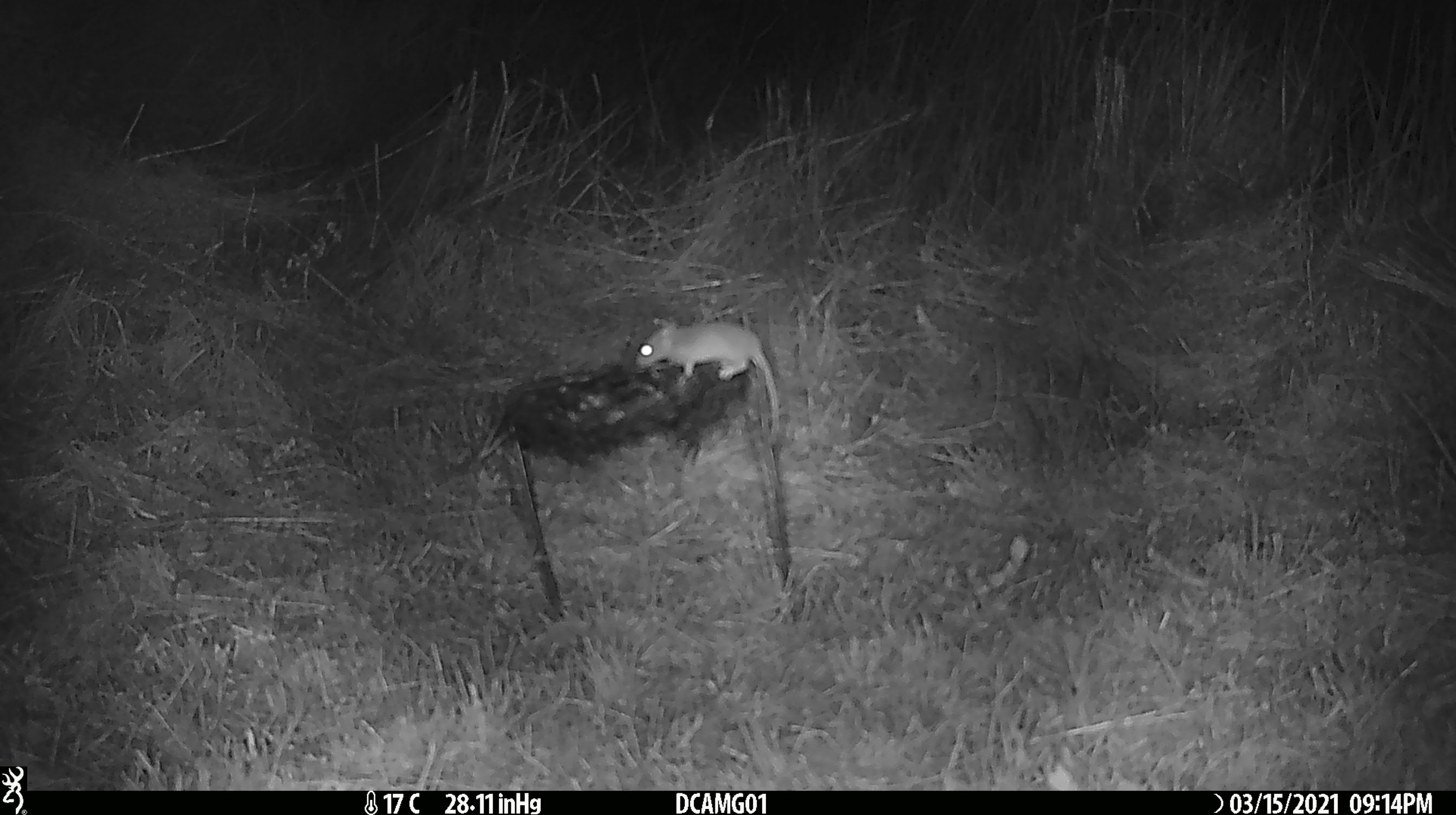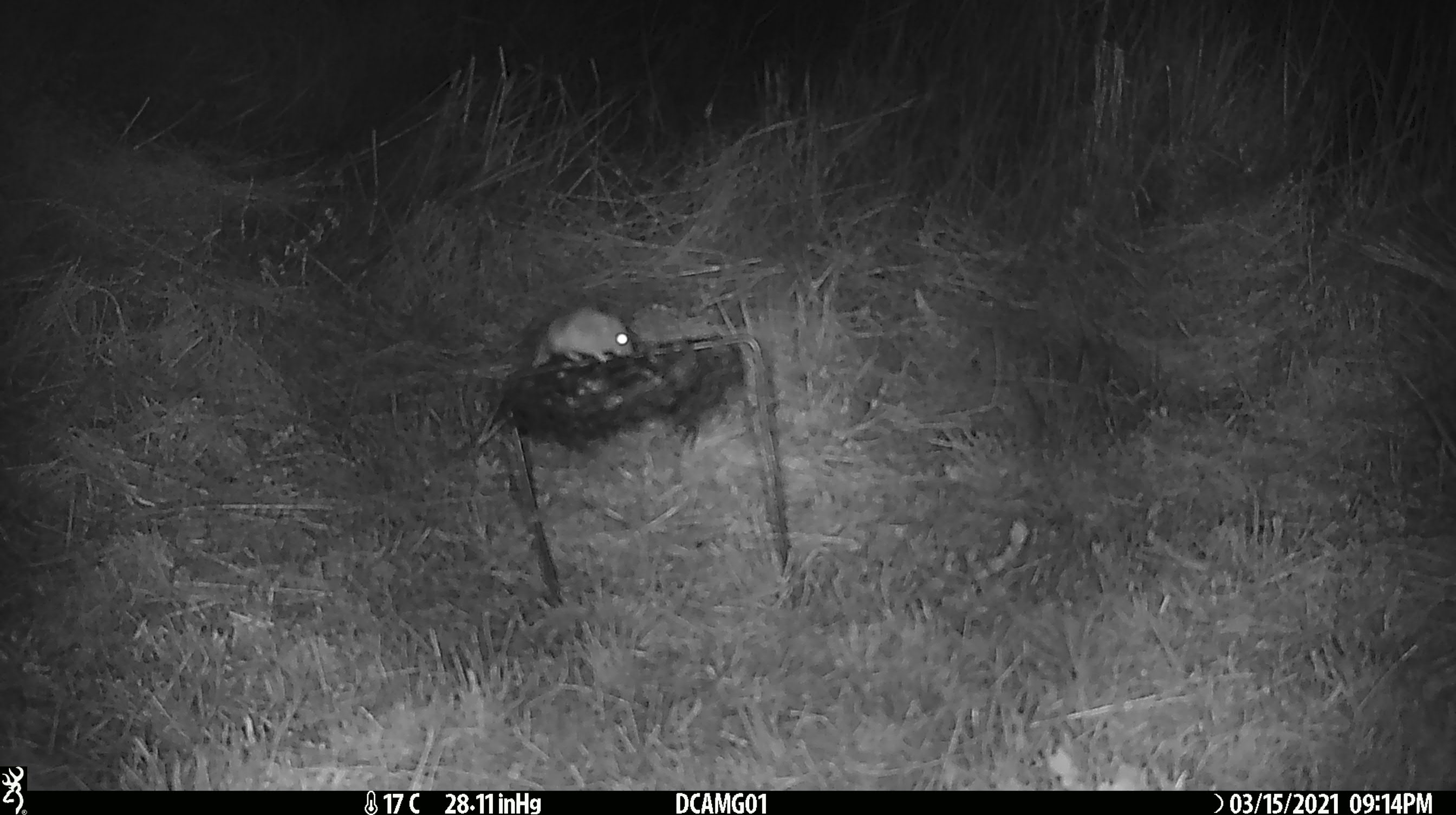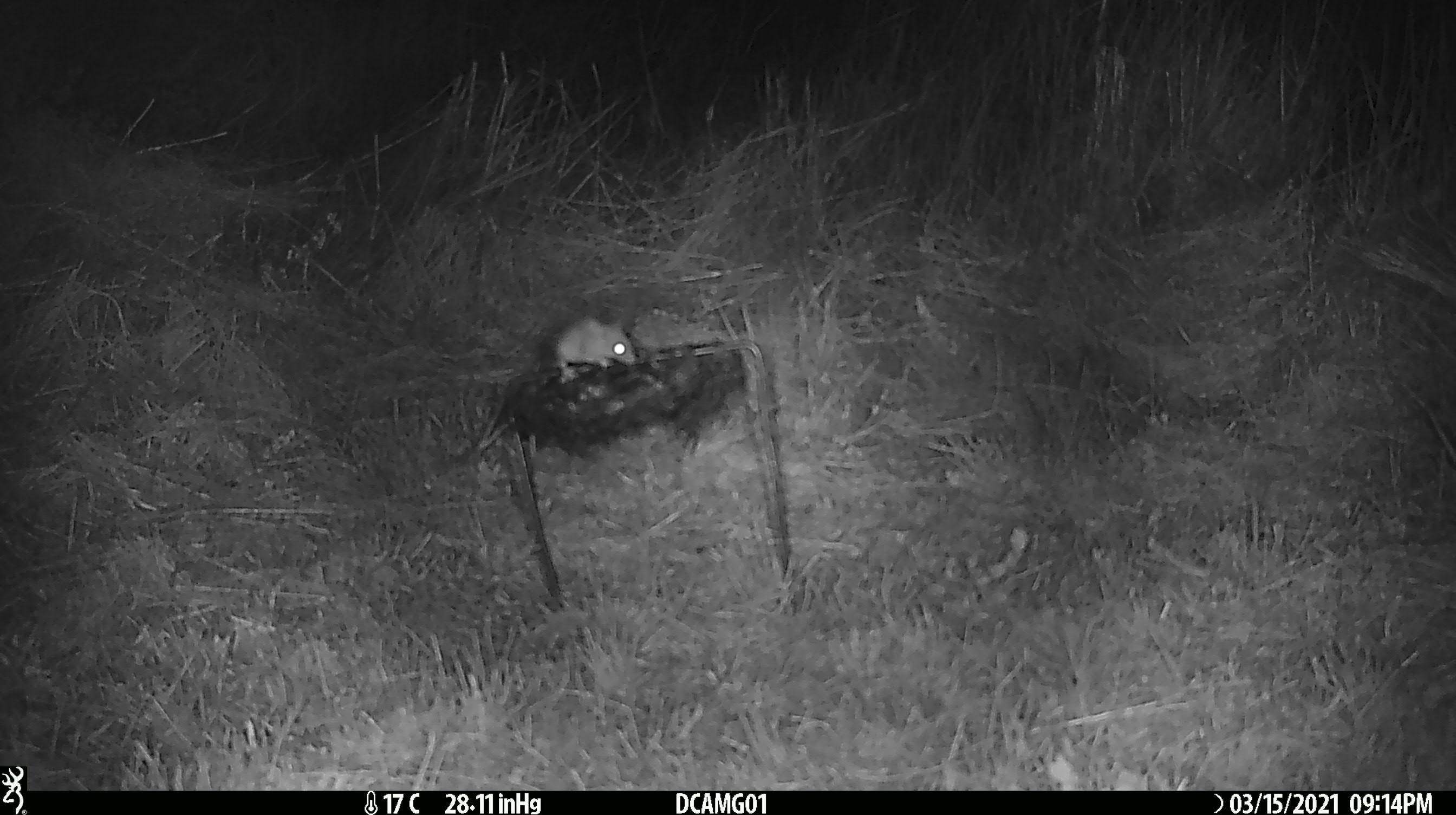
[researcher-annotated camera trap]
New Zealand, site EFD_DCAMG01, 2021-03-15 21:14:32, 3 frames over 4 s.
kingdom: Animalia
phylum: Chordata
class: Mammalia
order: Rodentia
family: Muridae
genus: Mus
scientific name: Mus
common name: mouse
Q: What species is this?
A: Mouse (Mus).